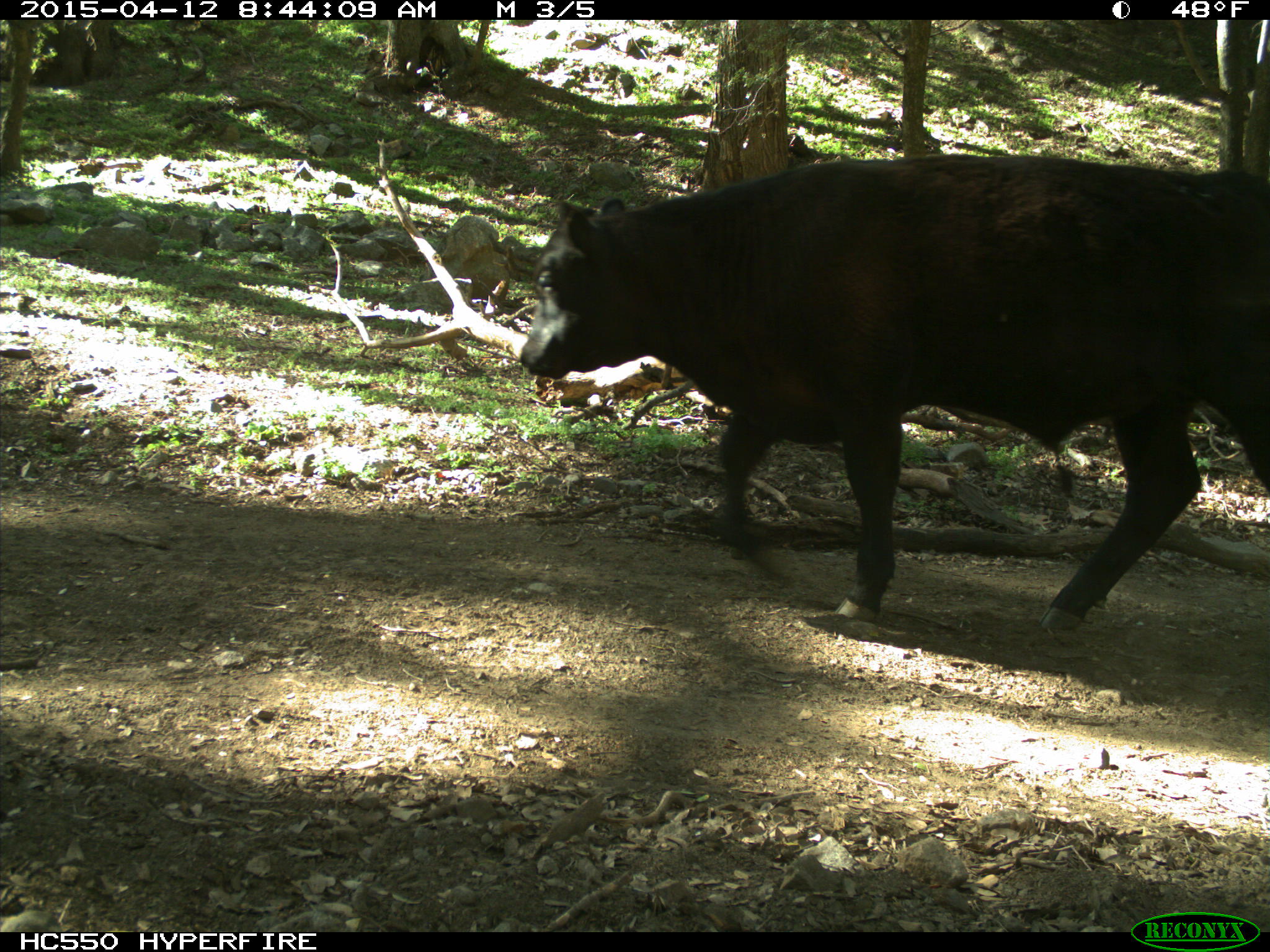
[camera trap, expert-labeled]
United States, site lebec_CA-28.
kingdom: Animalia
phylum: Chordata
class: Mammalia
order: Artiodactyla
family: Bovidae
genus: Bos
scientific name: Bos taurus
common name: domestic cow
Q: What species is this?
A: Bos taurus (domestic cow).